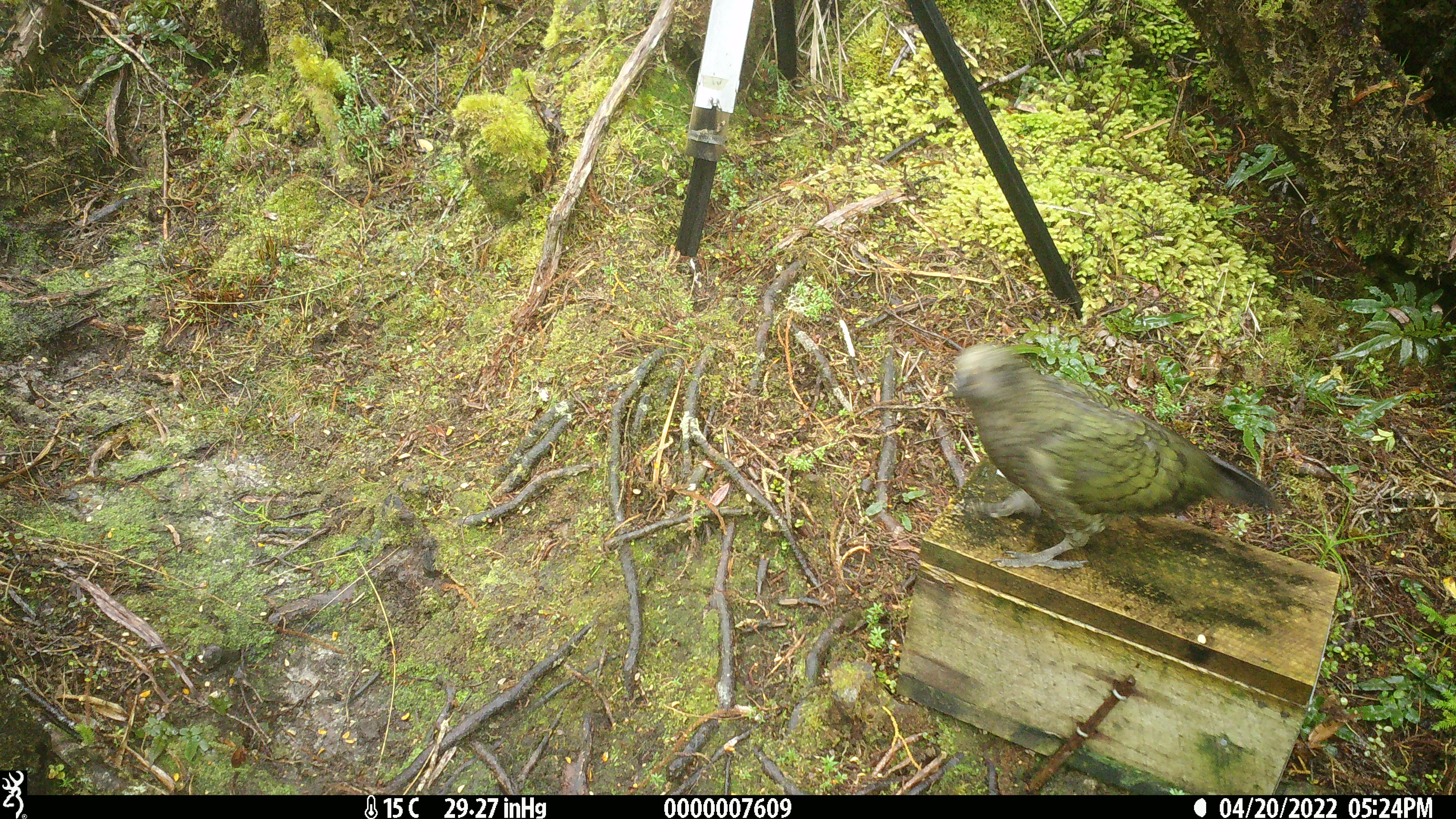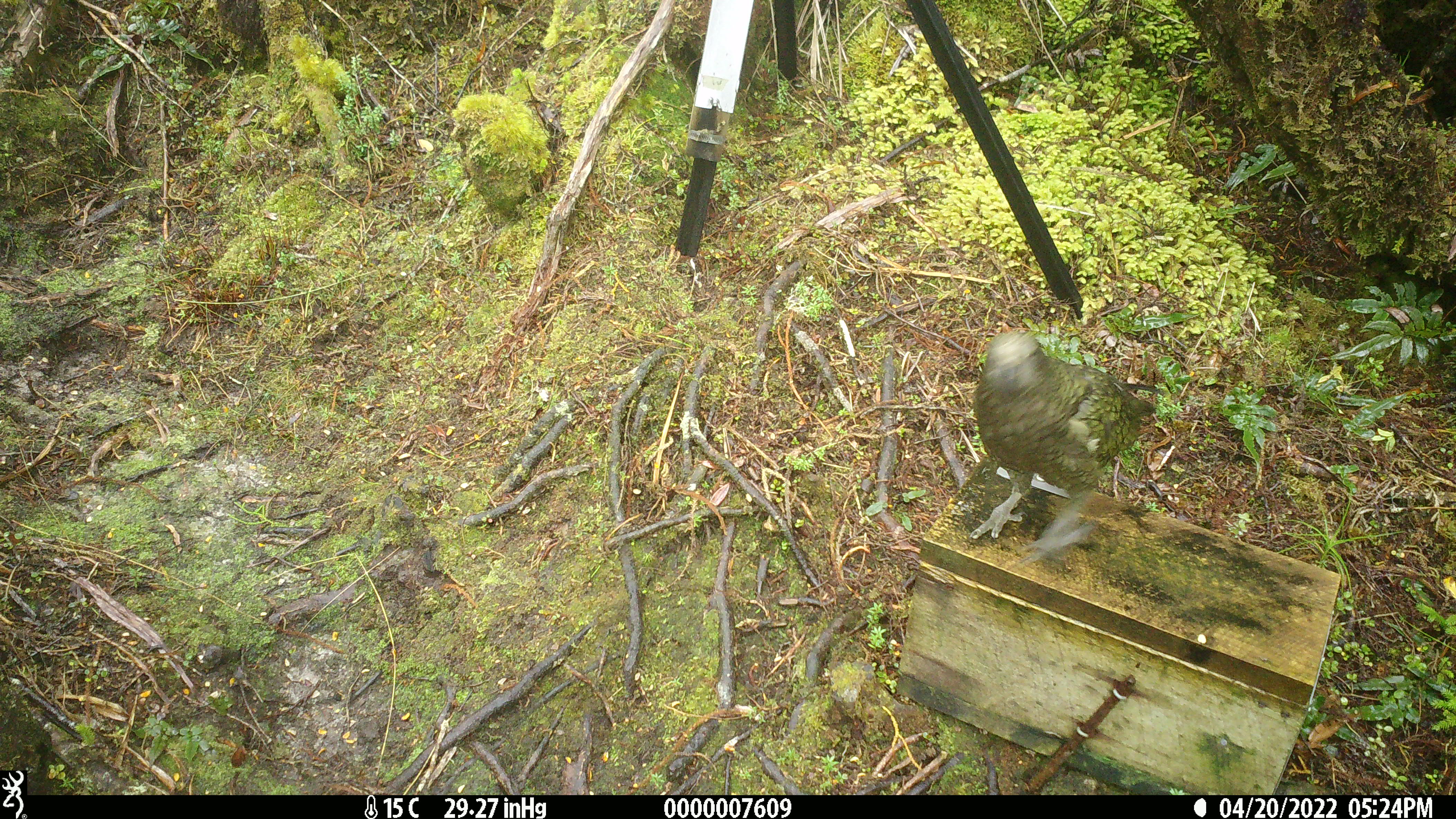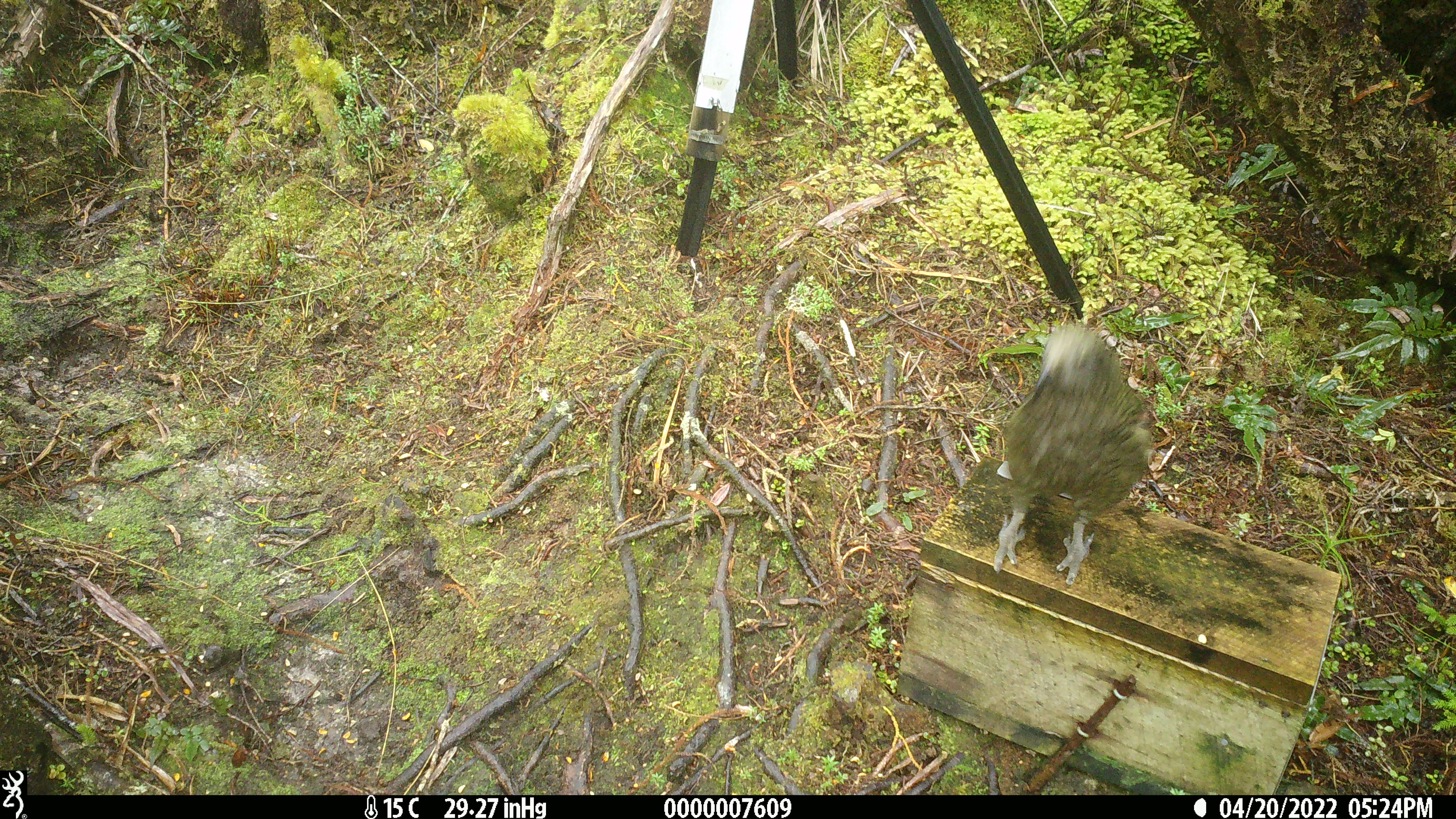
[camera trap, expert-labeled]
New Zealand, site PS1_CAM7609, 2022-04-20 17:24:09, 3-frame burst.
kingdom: Animalia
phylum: Chordata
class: Aves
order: Psittaciformes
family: Strigopidae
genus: Nestor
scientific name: Nestor notabilis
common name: kea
Kea (Nestor notabilis).